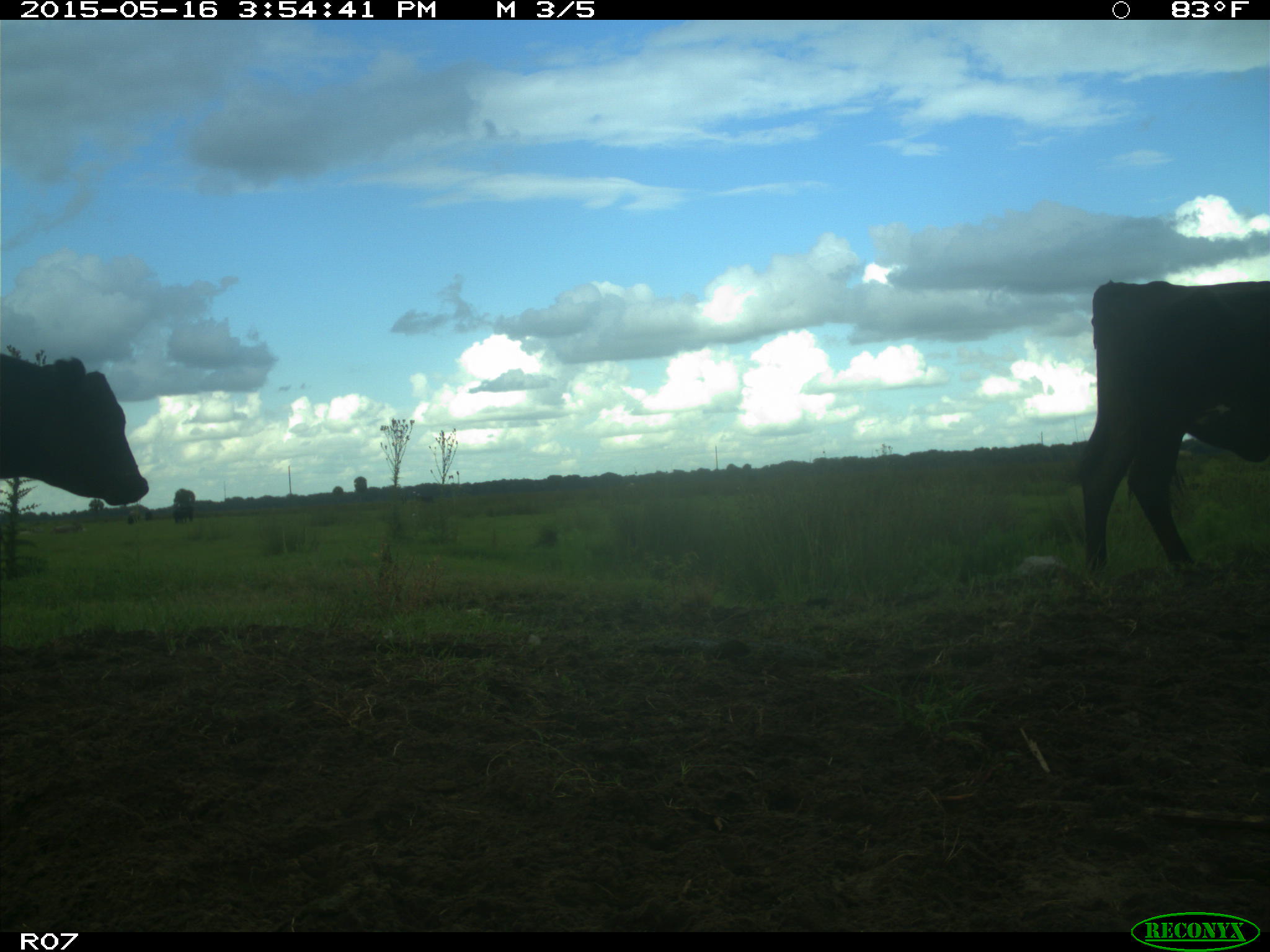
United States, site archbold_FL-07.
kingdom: Animalia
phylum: Chordata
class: Mammalia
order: Artiodactyla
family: Bovidae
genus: Bos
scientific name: Bos taurus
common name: domestic cow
Bos taurus (domestic cow).